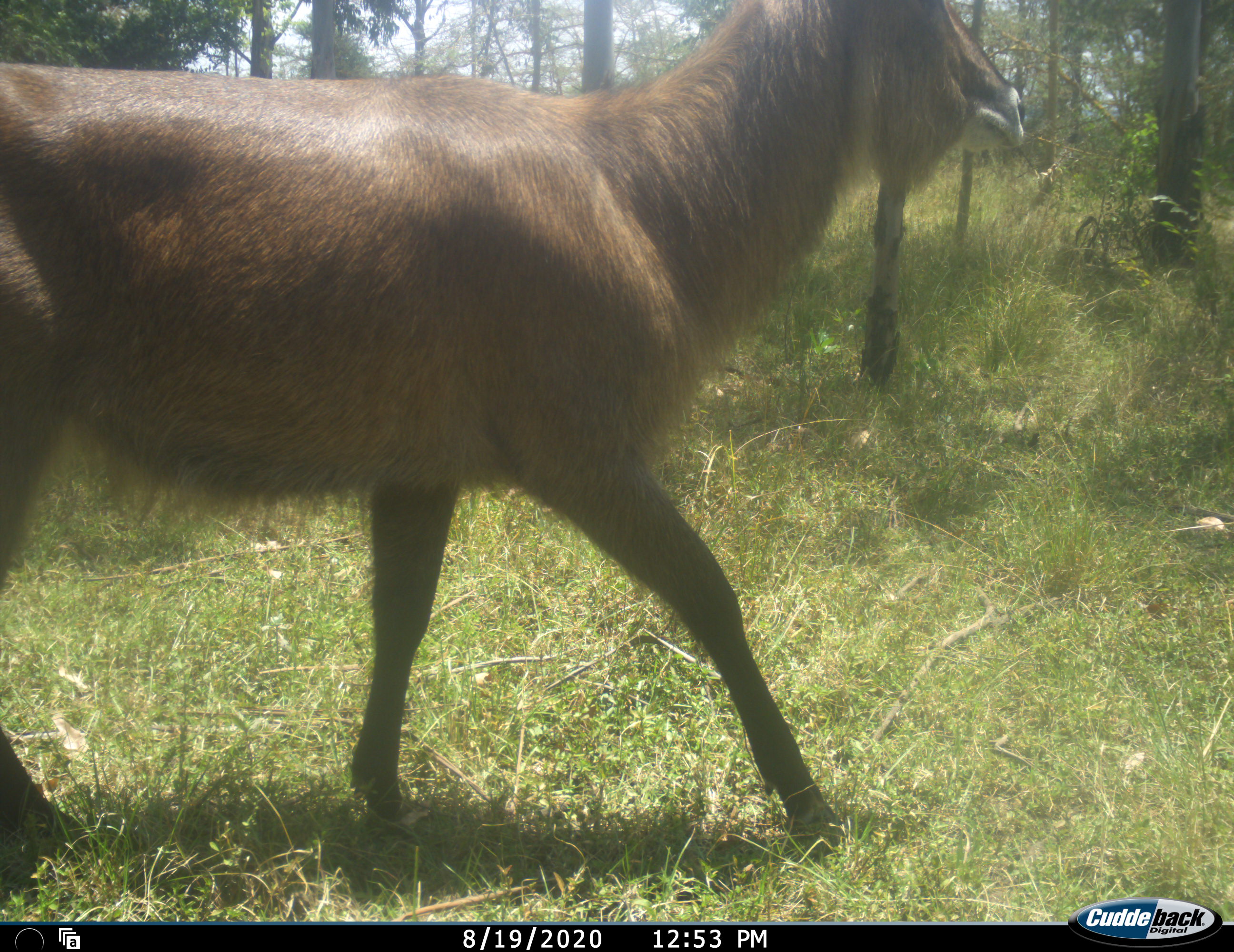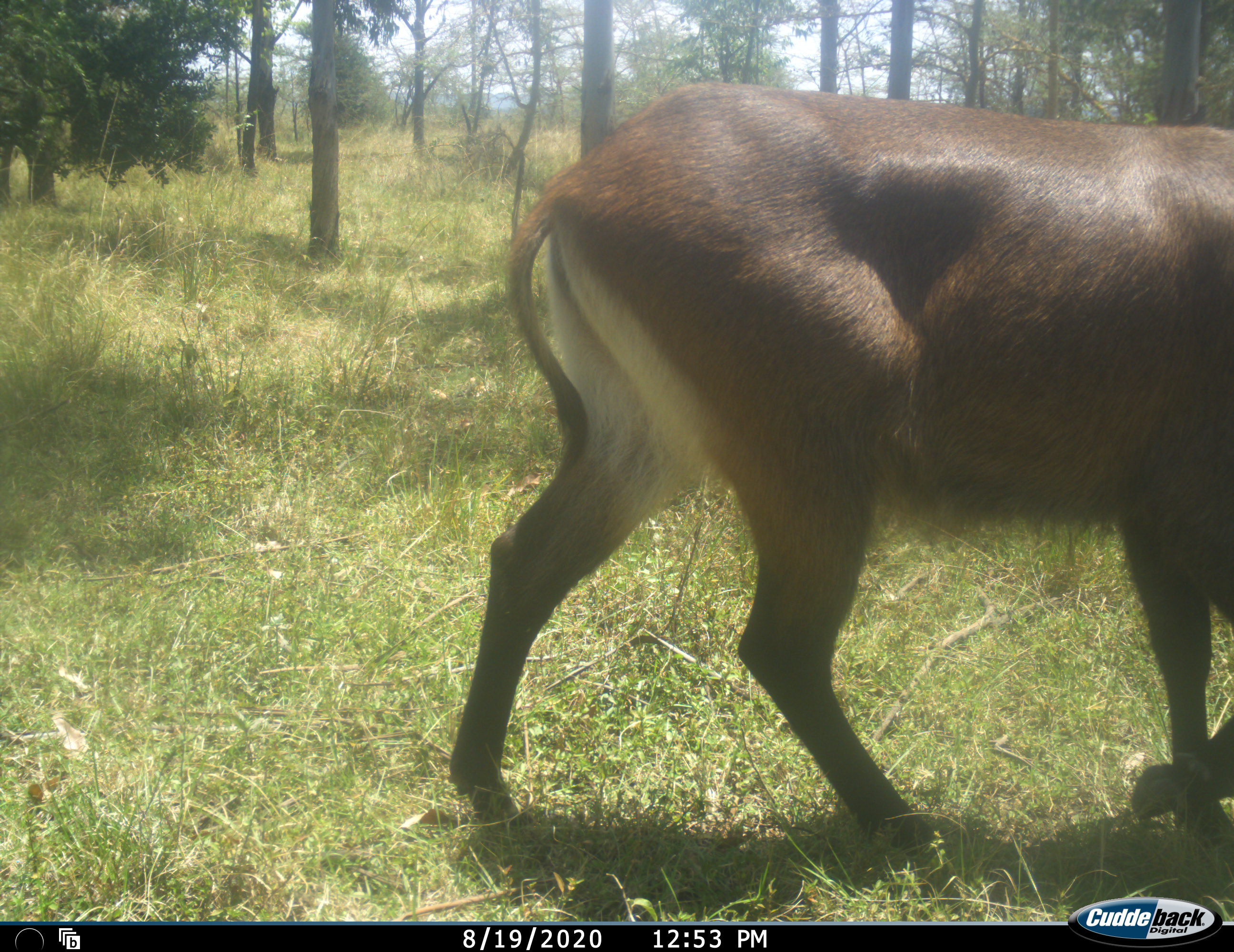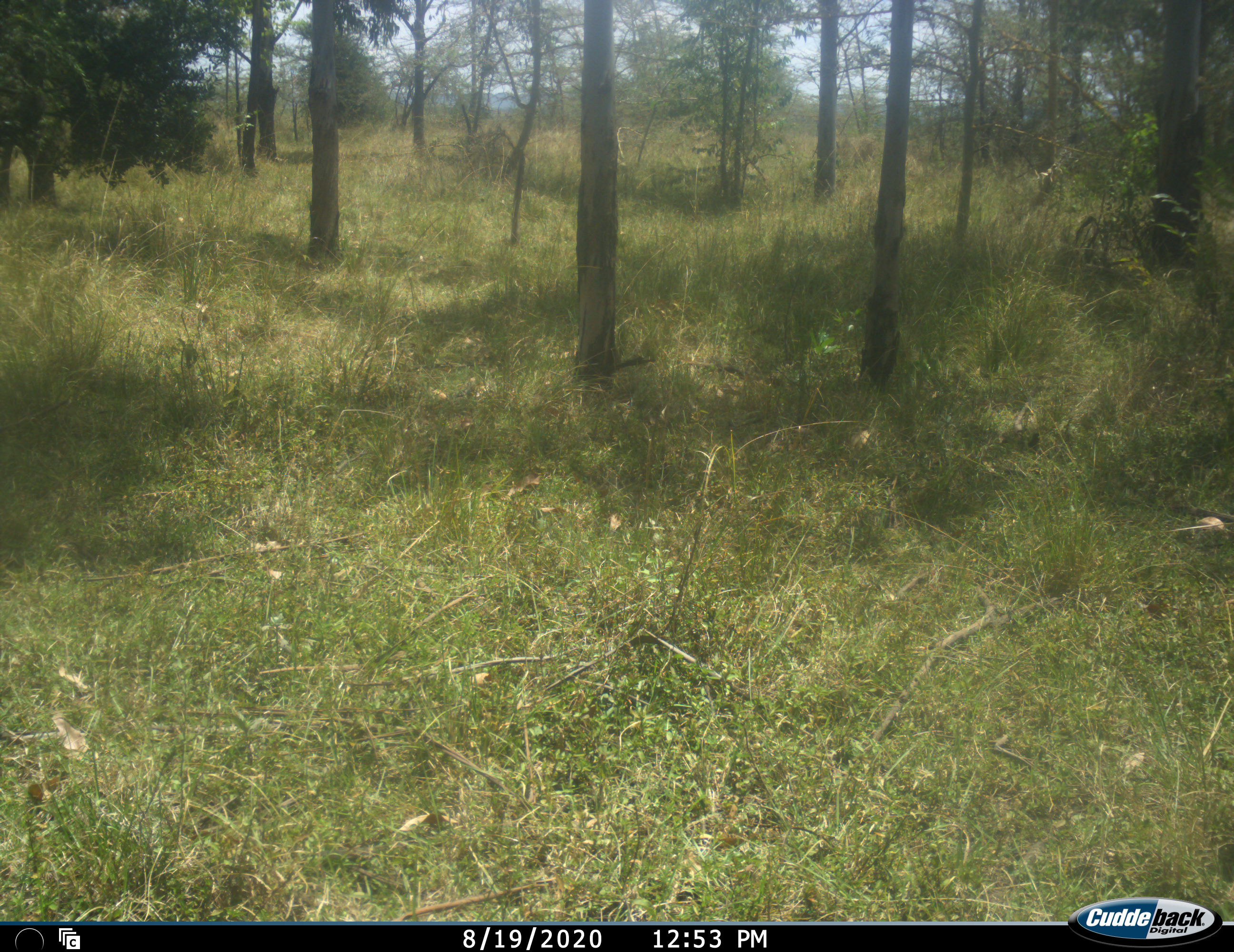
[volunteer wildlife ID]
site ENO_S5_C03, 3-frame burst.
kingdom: Animalia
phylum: Chordata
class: Mammalia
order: Artiodactyla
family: Bovidae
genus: Kobus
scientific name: Kobus ellipsiprymnus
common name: waterbuck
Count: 1.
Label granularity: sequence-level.